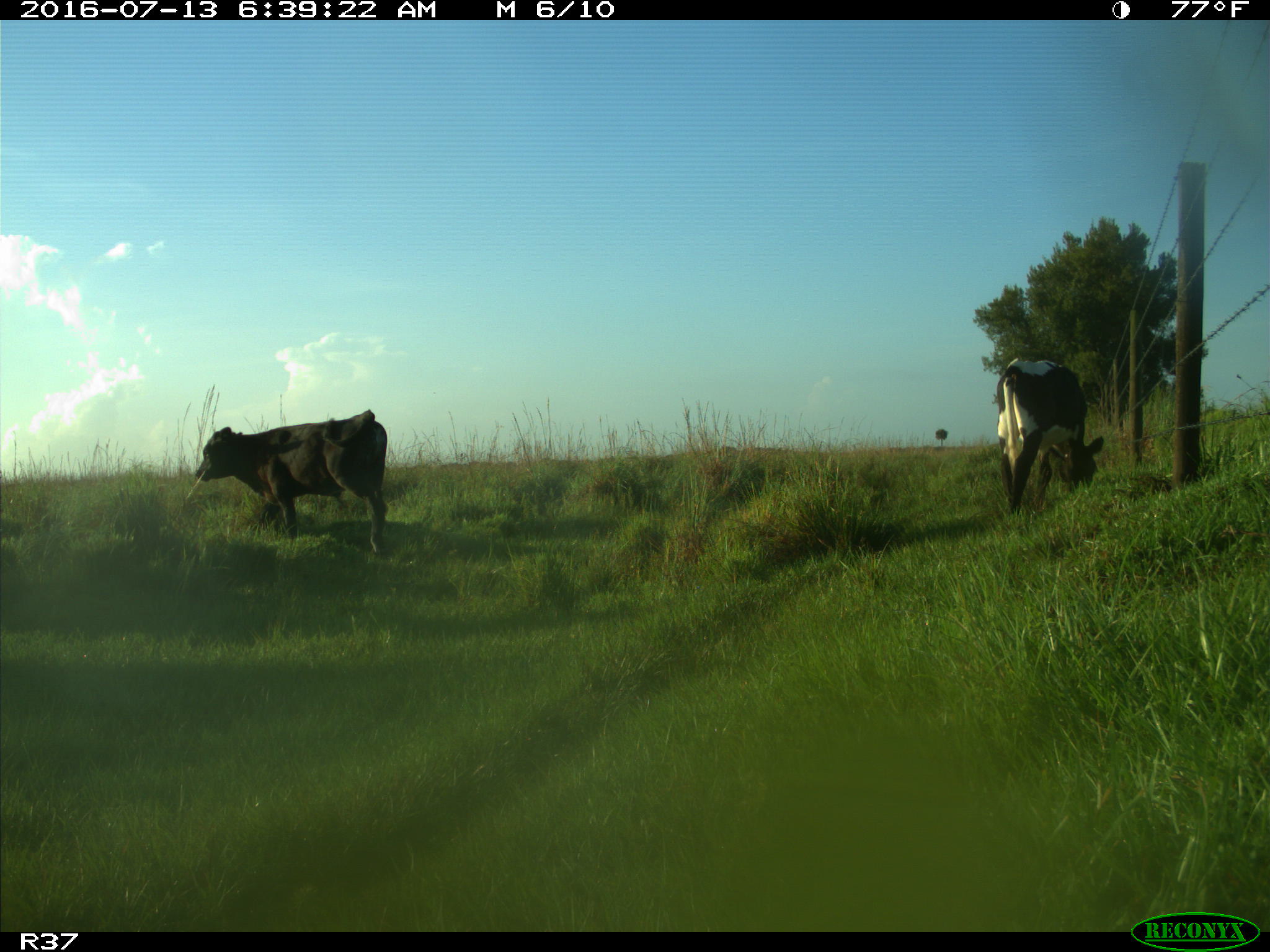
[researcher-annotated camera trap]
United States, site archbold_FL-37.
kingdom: Animalia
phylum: Chordata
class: Mammalia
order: Artiodactyla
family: Bovidae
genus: Bos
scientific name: Bos taurus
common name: domestic cow